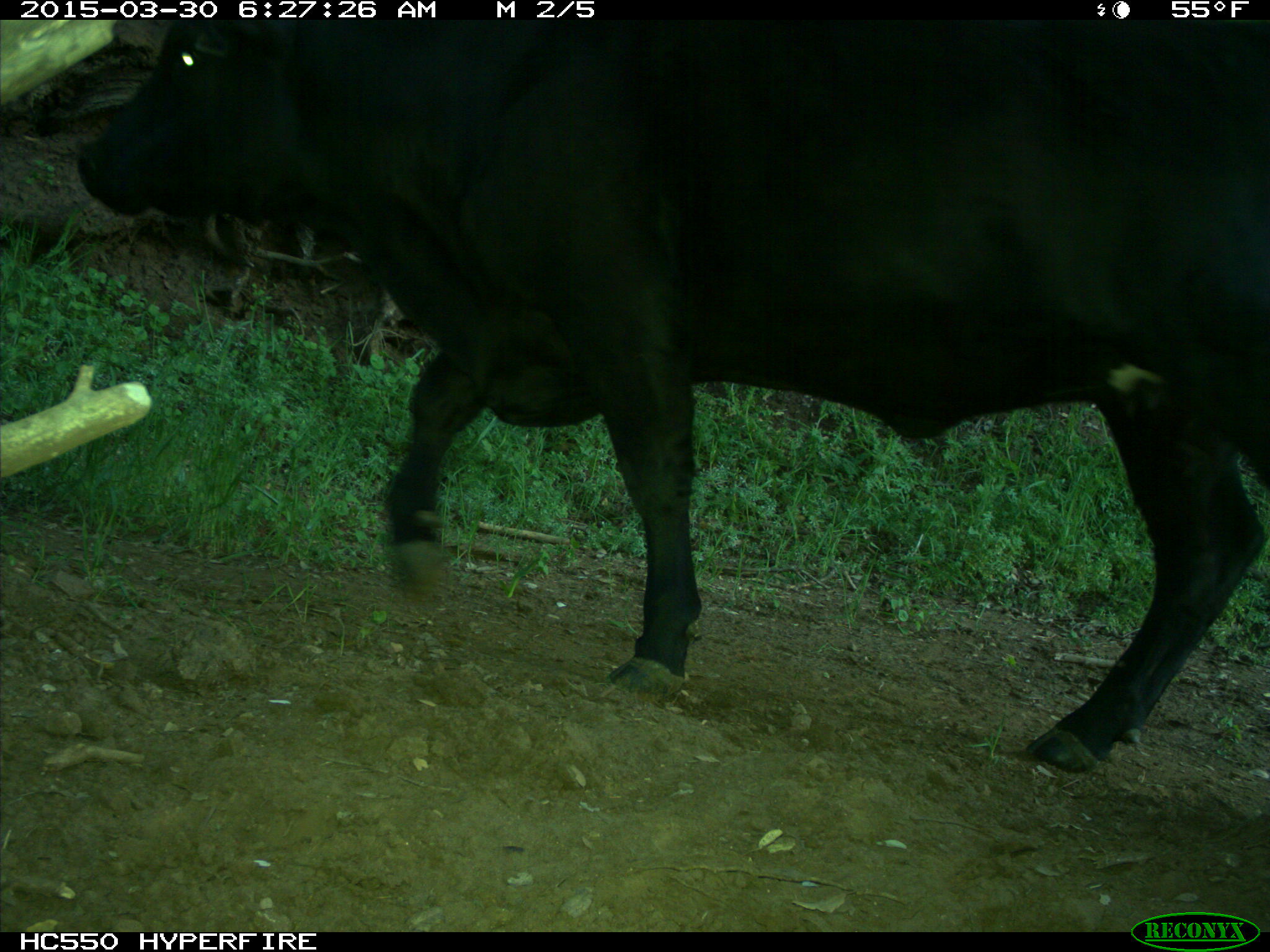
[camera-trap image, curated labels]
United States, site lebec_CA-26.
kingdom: Animalia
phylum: Chordata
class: Mammalia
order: Artiodactyla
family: Bovidae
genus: Bos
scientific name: Bos taurus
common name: domestic cow